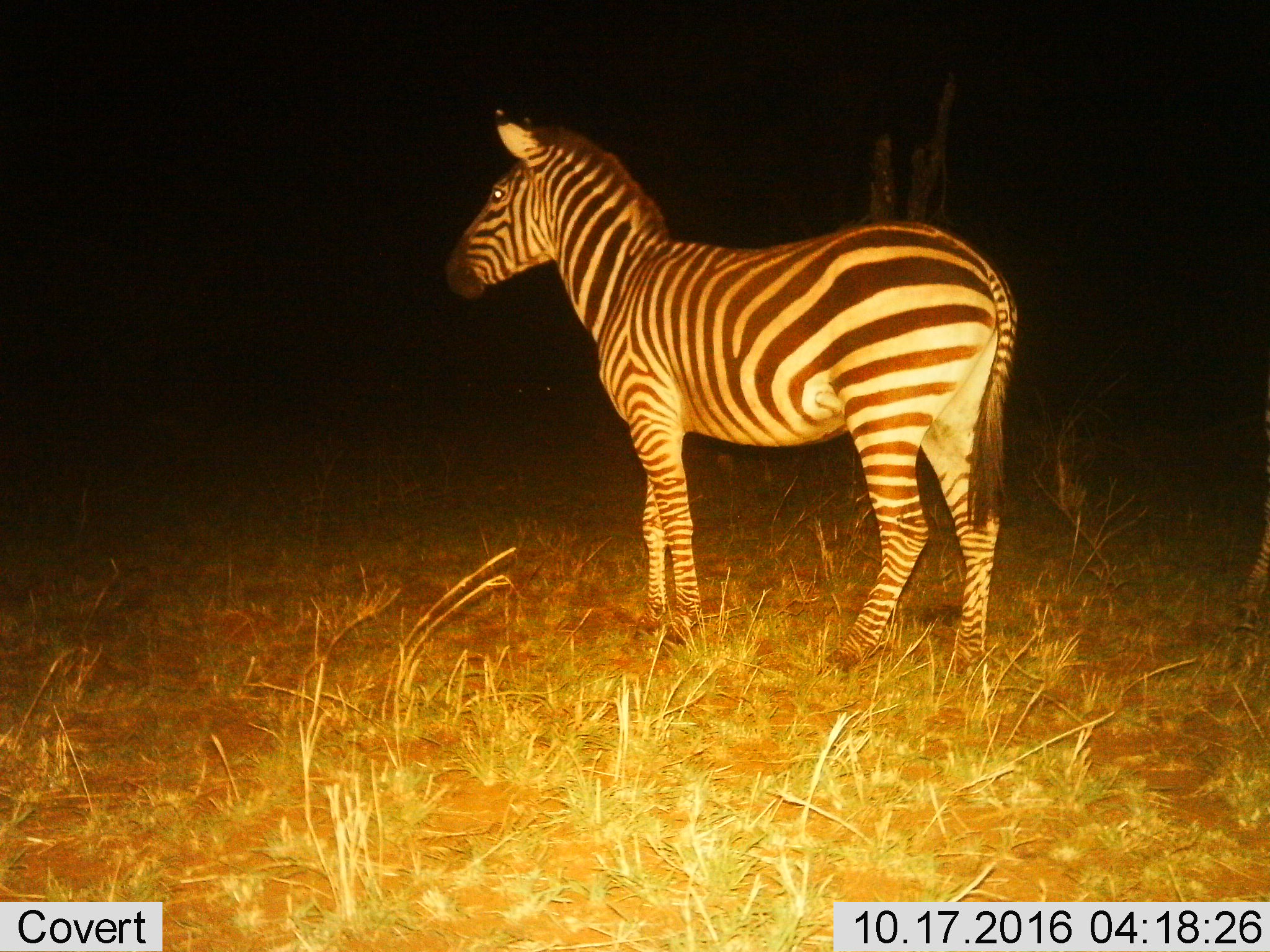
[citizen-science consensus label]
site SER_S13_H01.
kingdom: Animalia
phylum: Chordata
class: Mammalia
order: Perissodactyla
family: Equidae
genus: Equus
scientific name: Equus quagga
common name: plains zebra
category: zebraplains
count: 1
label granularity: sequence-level